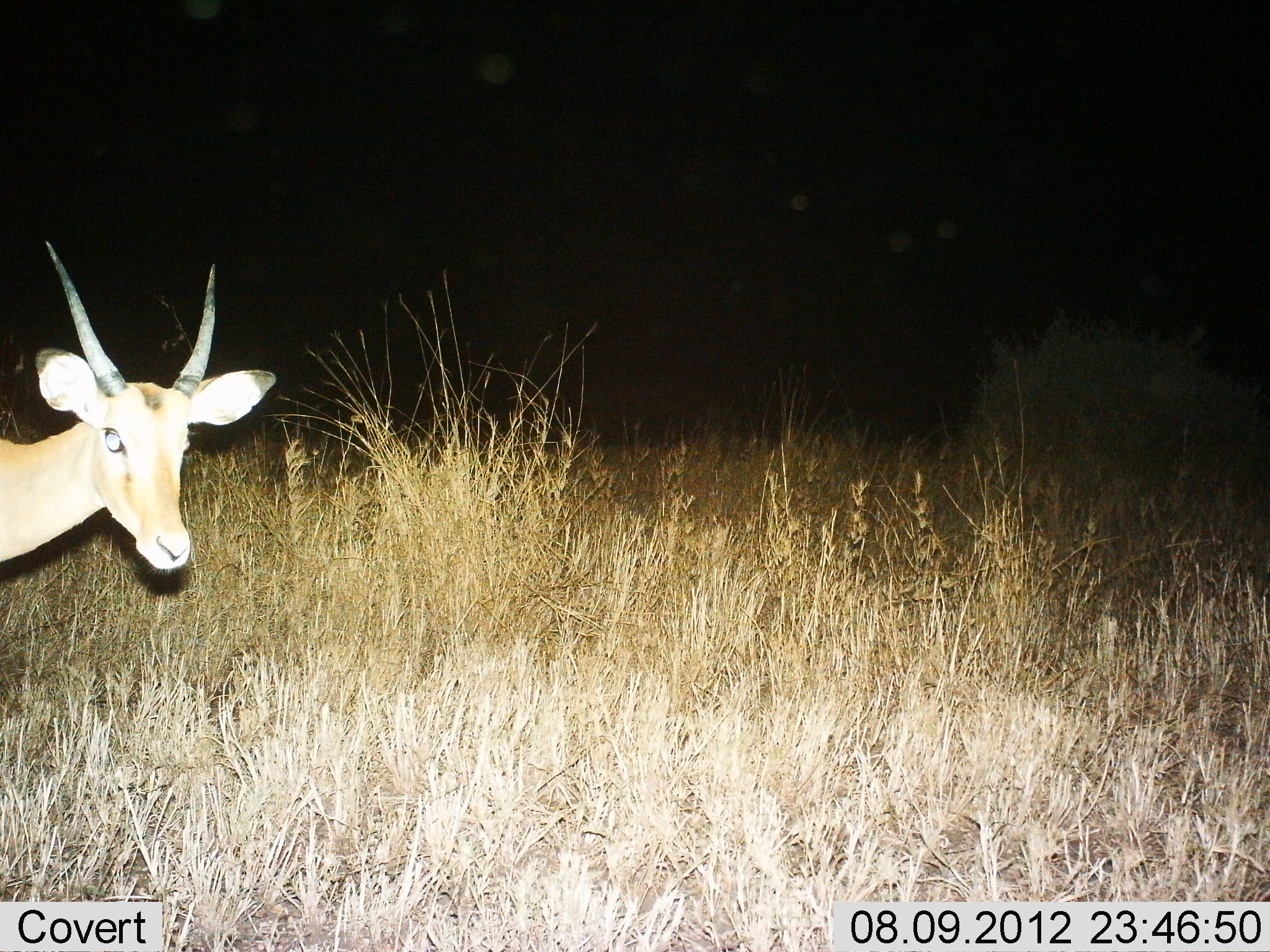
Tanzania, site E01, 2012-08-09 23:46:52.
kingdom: Animalia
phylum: Chordata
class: Mammalia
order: Artiodactyla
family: Bovidae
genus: Aepyceros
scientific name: Aepyceros melampus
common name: impala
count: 1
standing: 60%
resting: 0%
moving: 40%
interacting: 0%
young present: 0%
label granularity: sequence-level